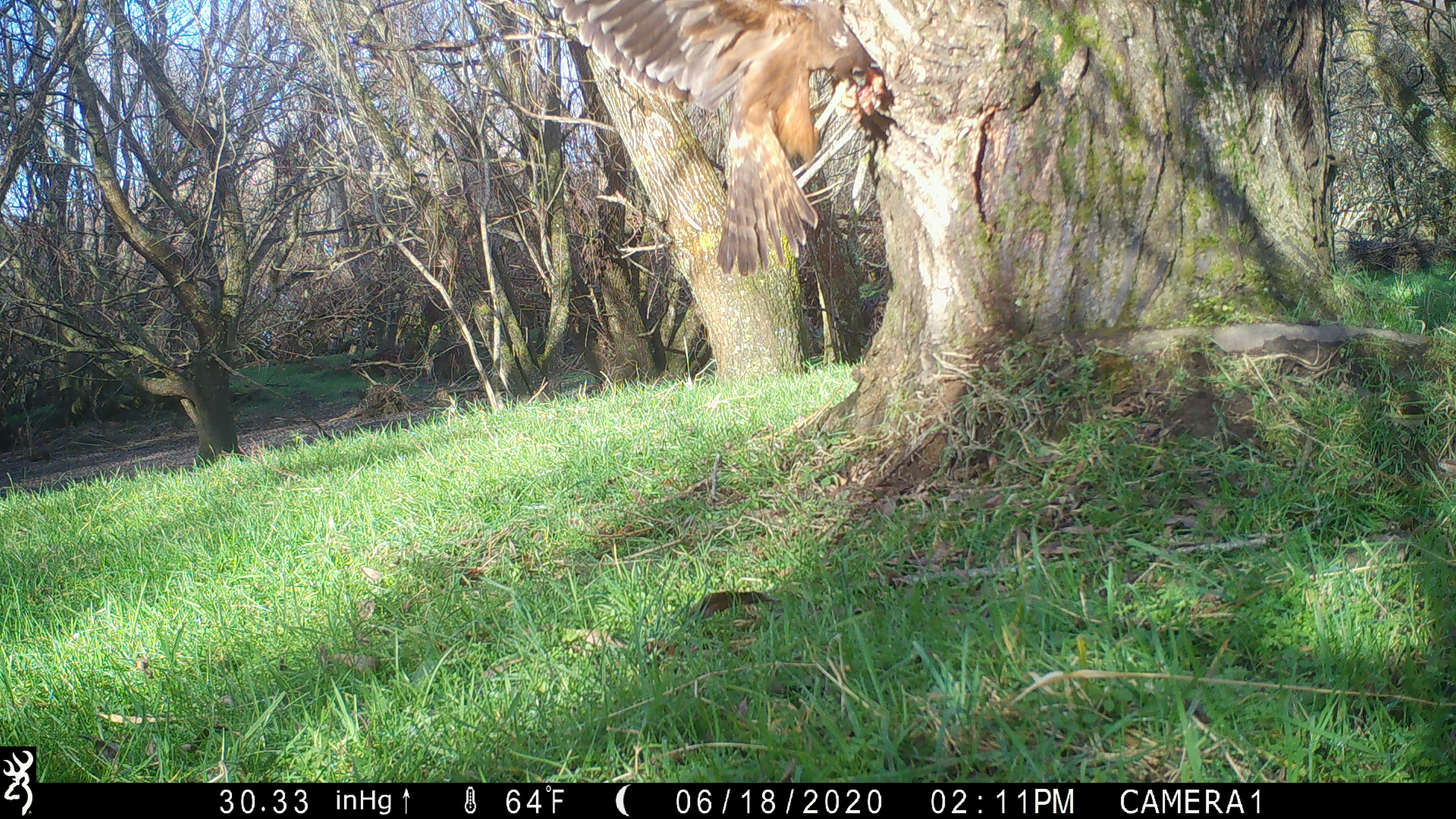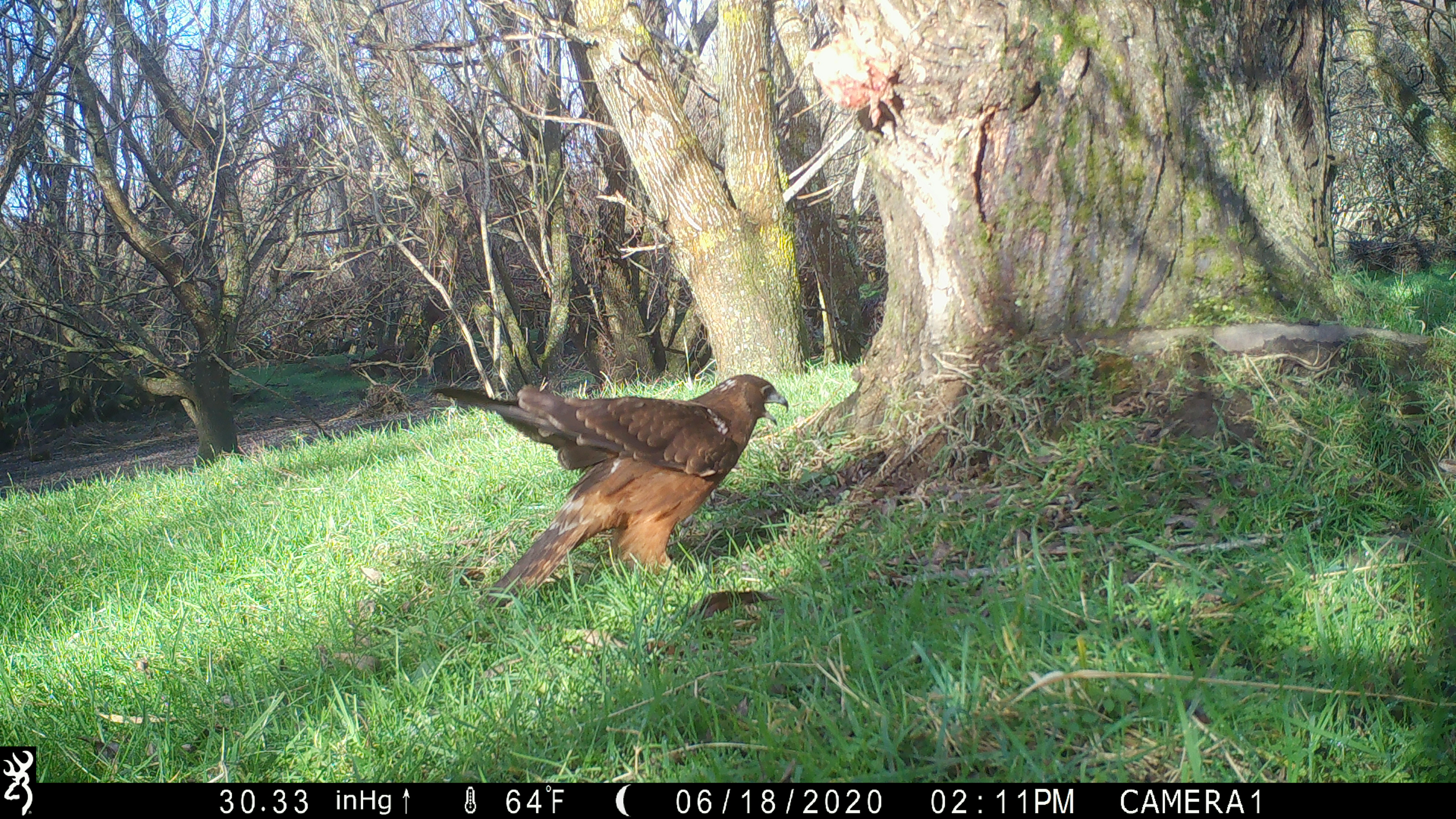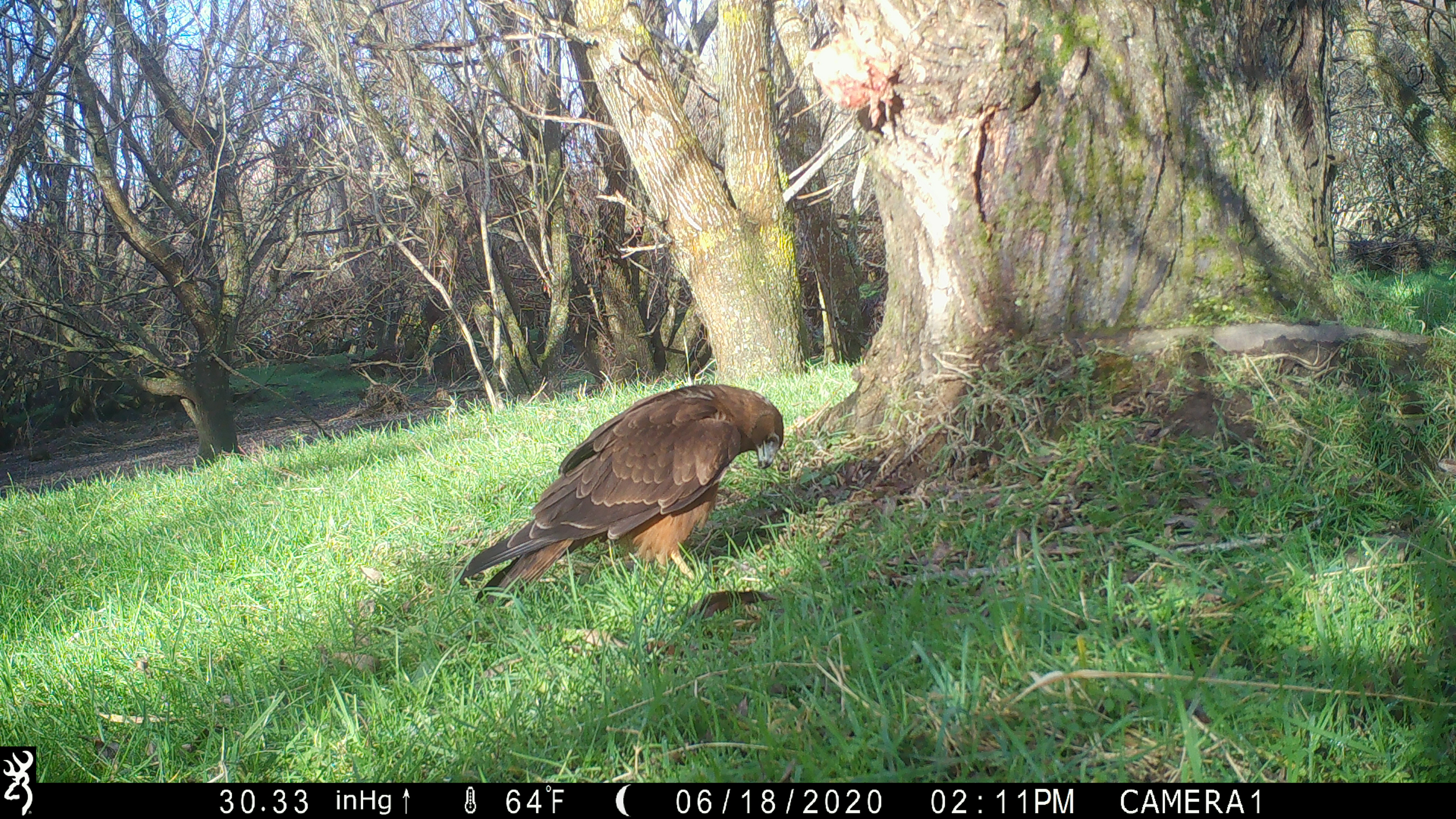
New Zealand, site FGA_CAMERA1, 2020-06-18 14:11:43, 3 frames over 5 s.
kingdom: Animalia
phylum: Chordata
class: Aves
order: Accipitriformes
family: Accipitridae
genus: Circus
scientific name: Circus approximans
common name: swamp harrier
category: harrier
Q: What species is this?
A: Harrier (swamp harrier) (Circus approximans).